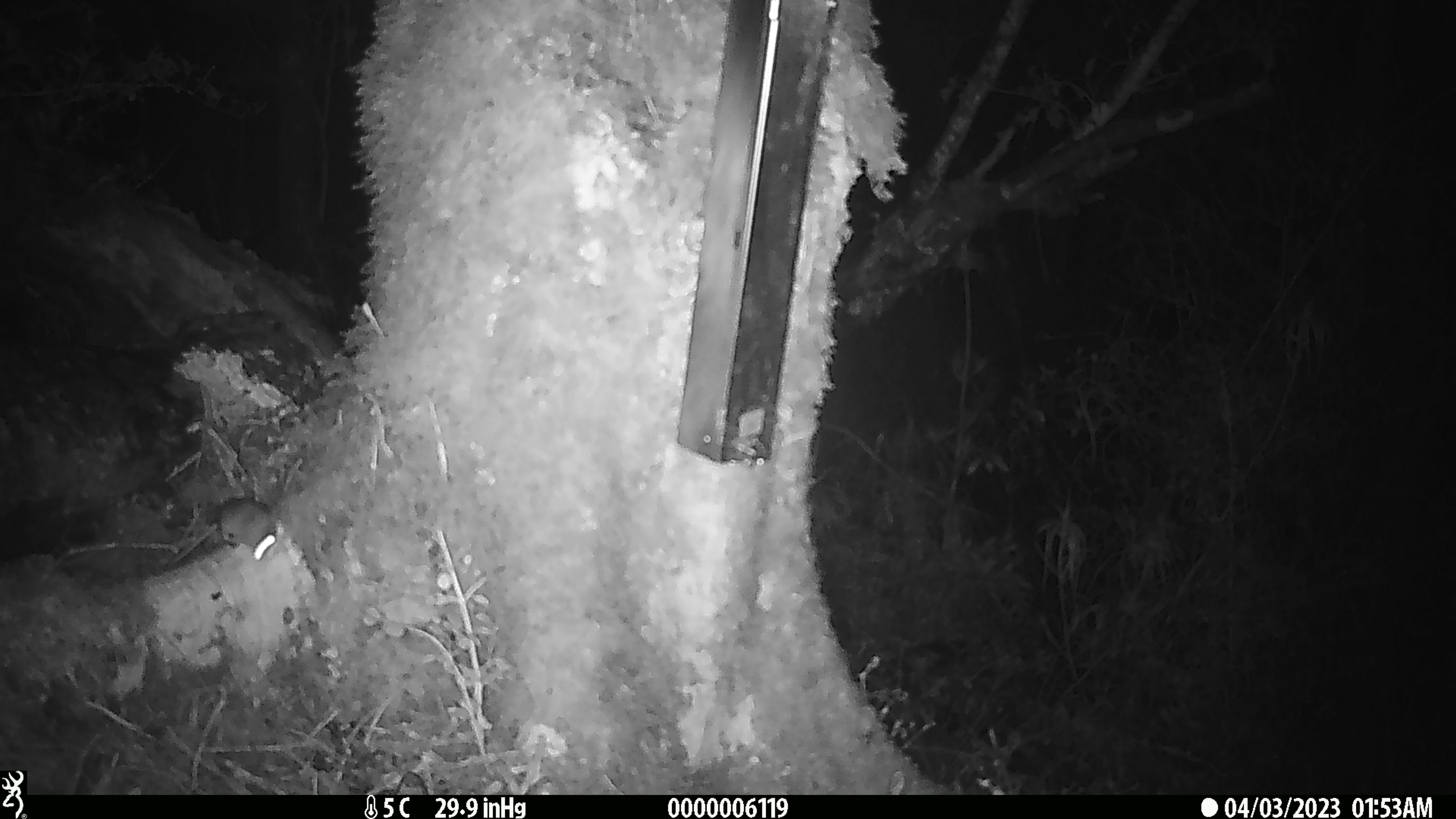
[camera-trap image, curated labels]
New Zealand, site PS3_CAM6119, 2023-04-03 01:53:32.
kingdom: Animalia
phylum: Chordata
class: Mammalia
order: Rodentia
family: Muridae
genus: Mus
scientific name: Mus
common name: mouse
Mouse (Mus).